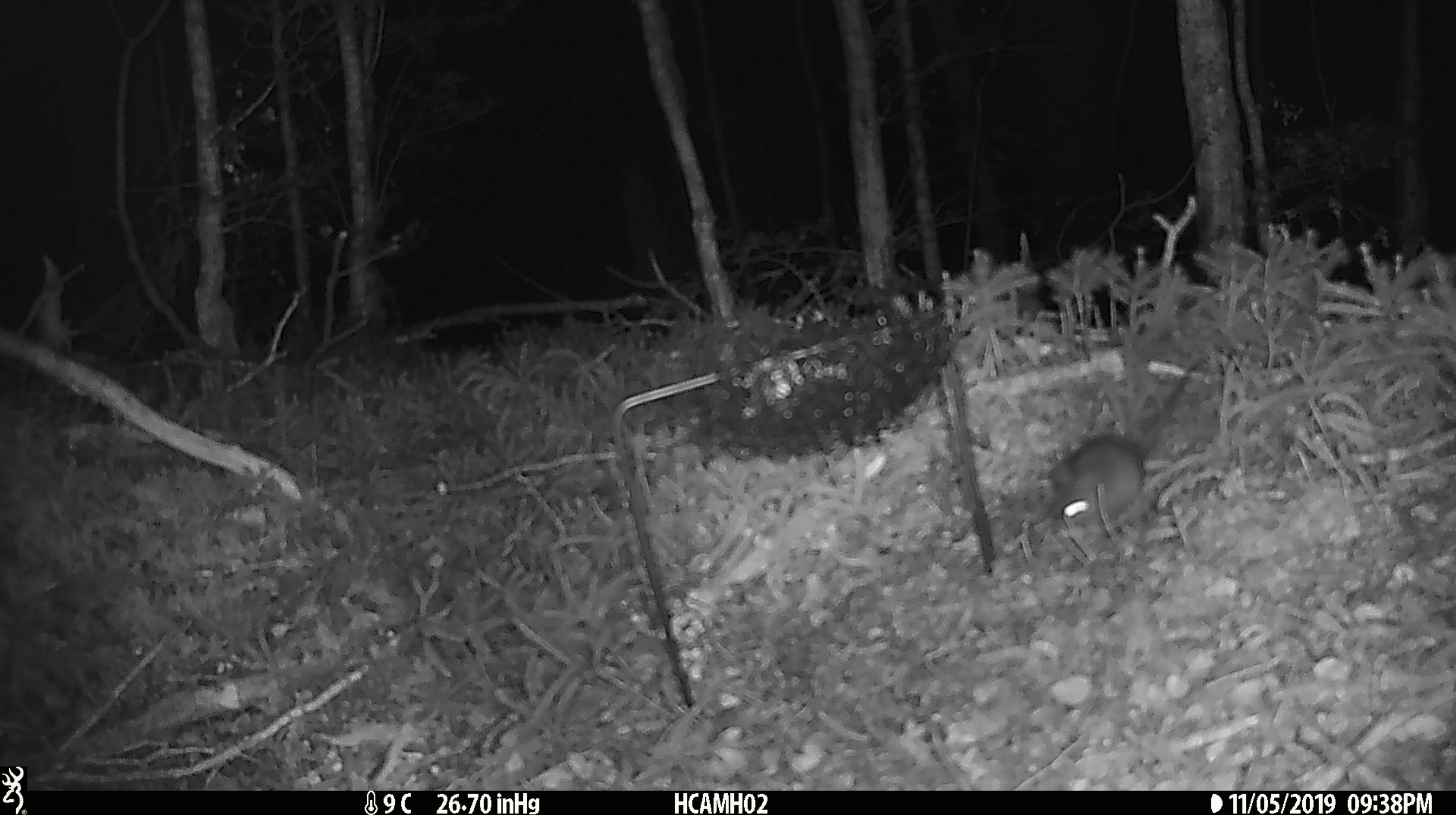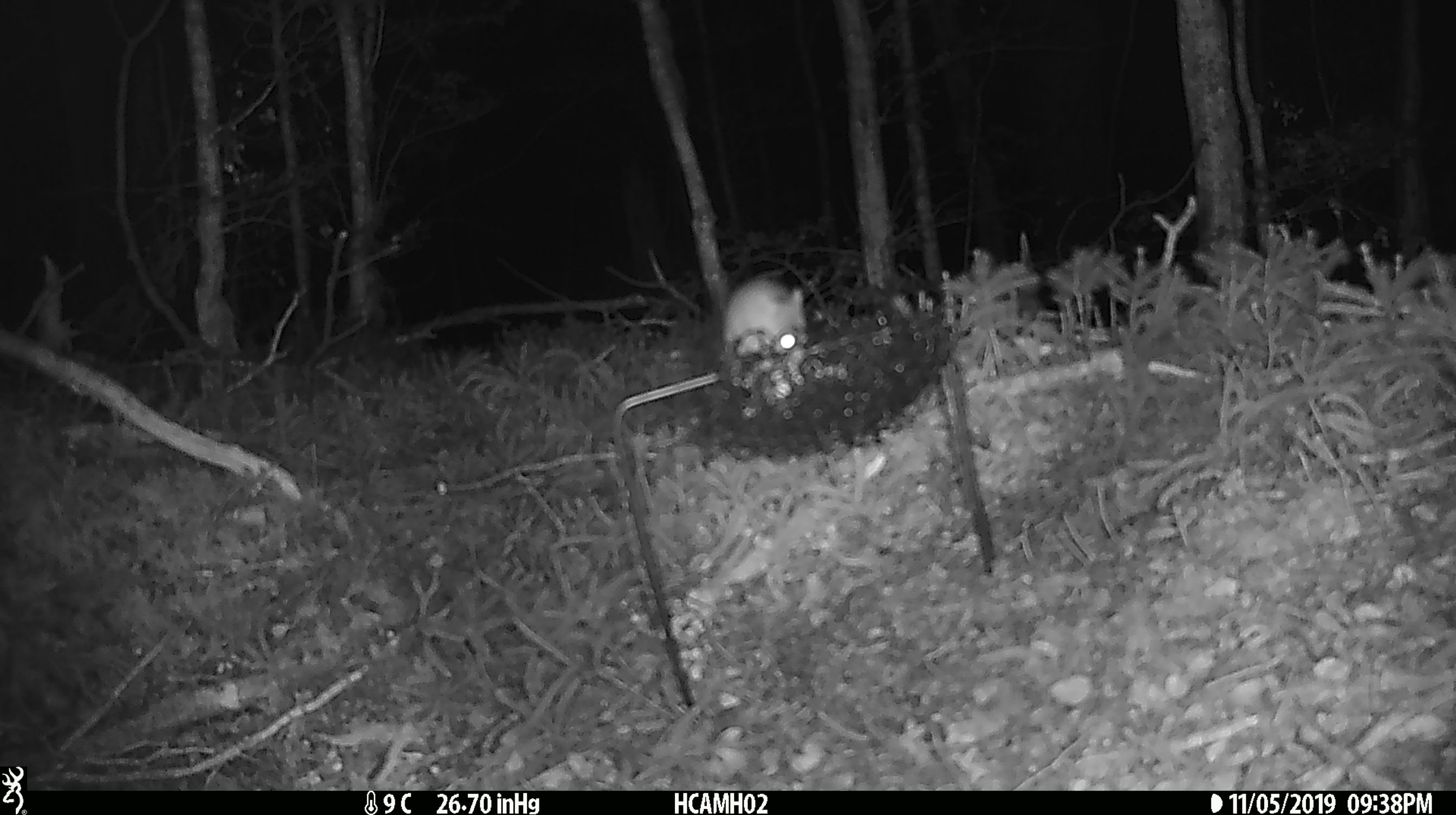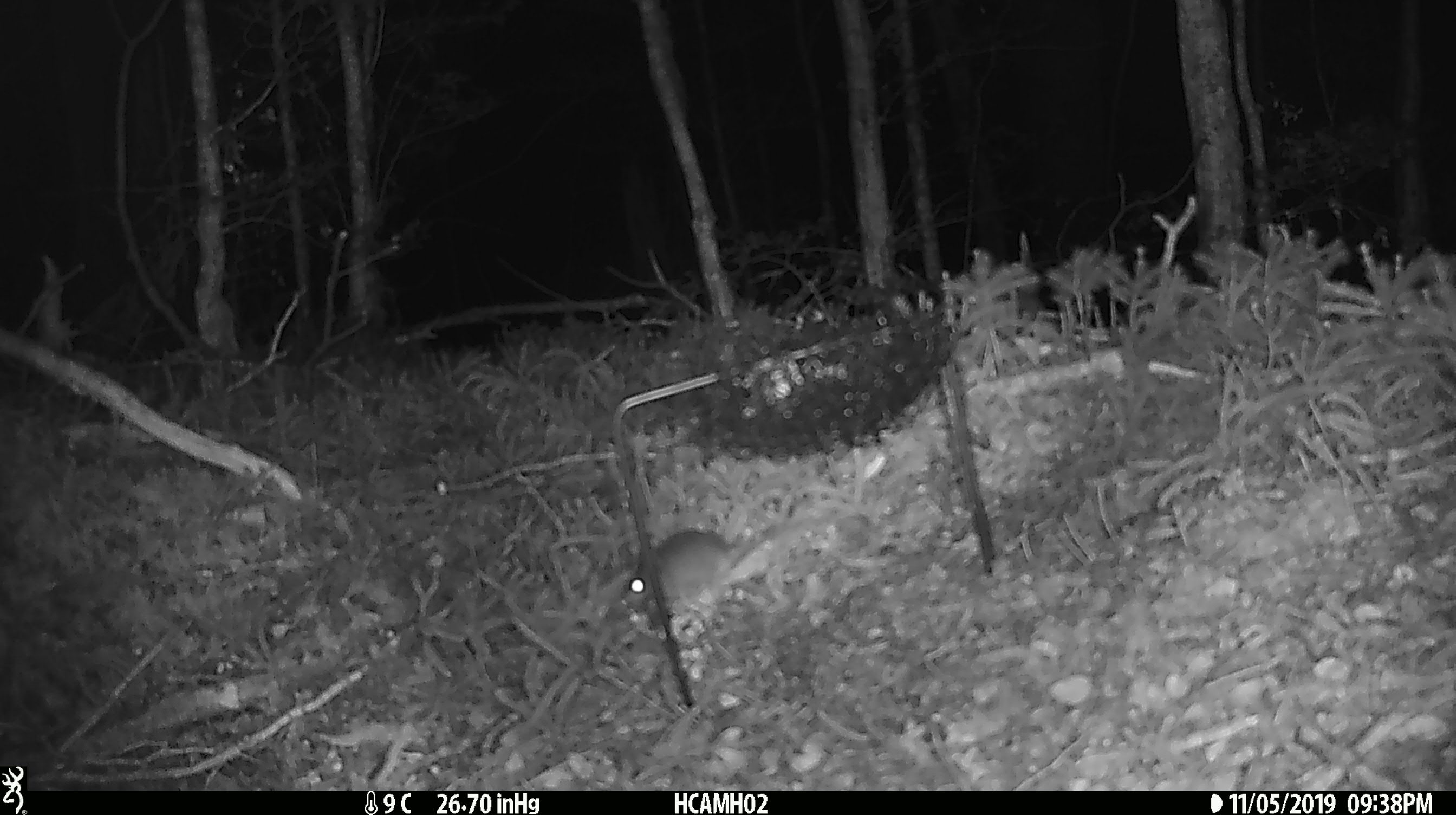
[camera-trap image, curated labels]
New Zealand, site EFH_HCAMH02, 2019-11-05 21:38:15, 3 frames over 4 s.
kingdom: Animalia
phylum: Chordata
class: Mammalia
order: Rodentia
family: Muridae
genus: Mus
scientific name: Mus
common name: mouse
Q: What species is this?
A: Mouse (Mus).